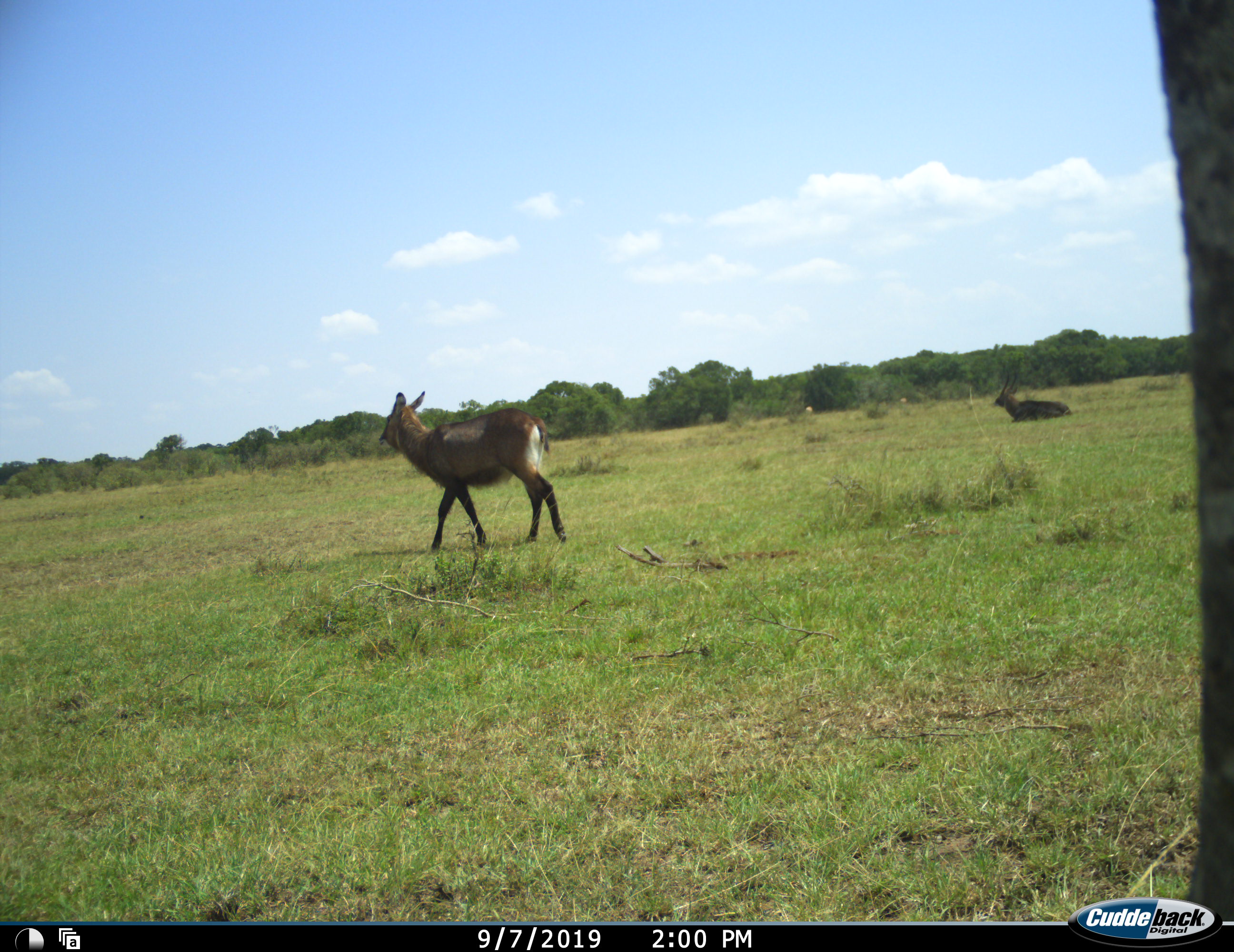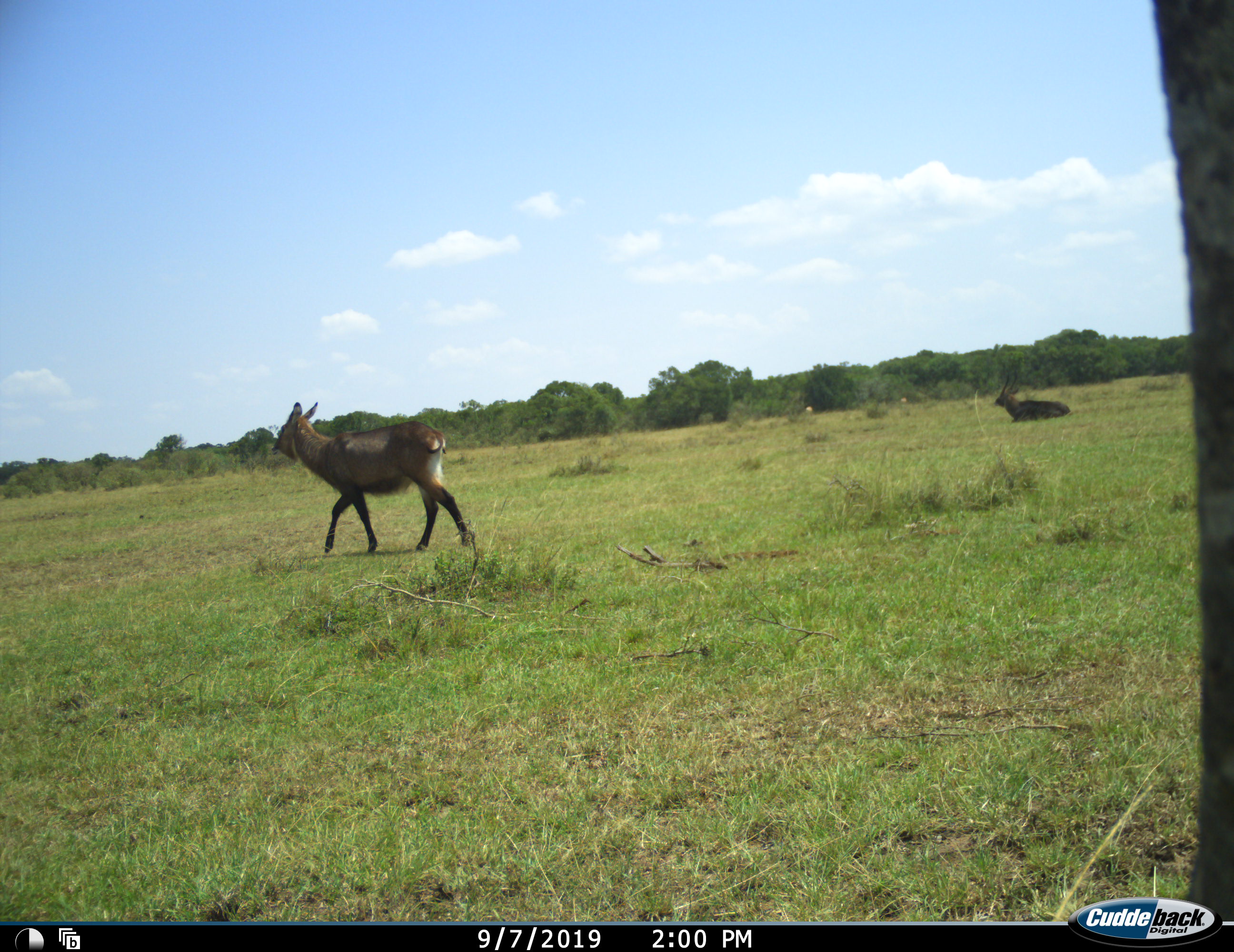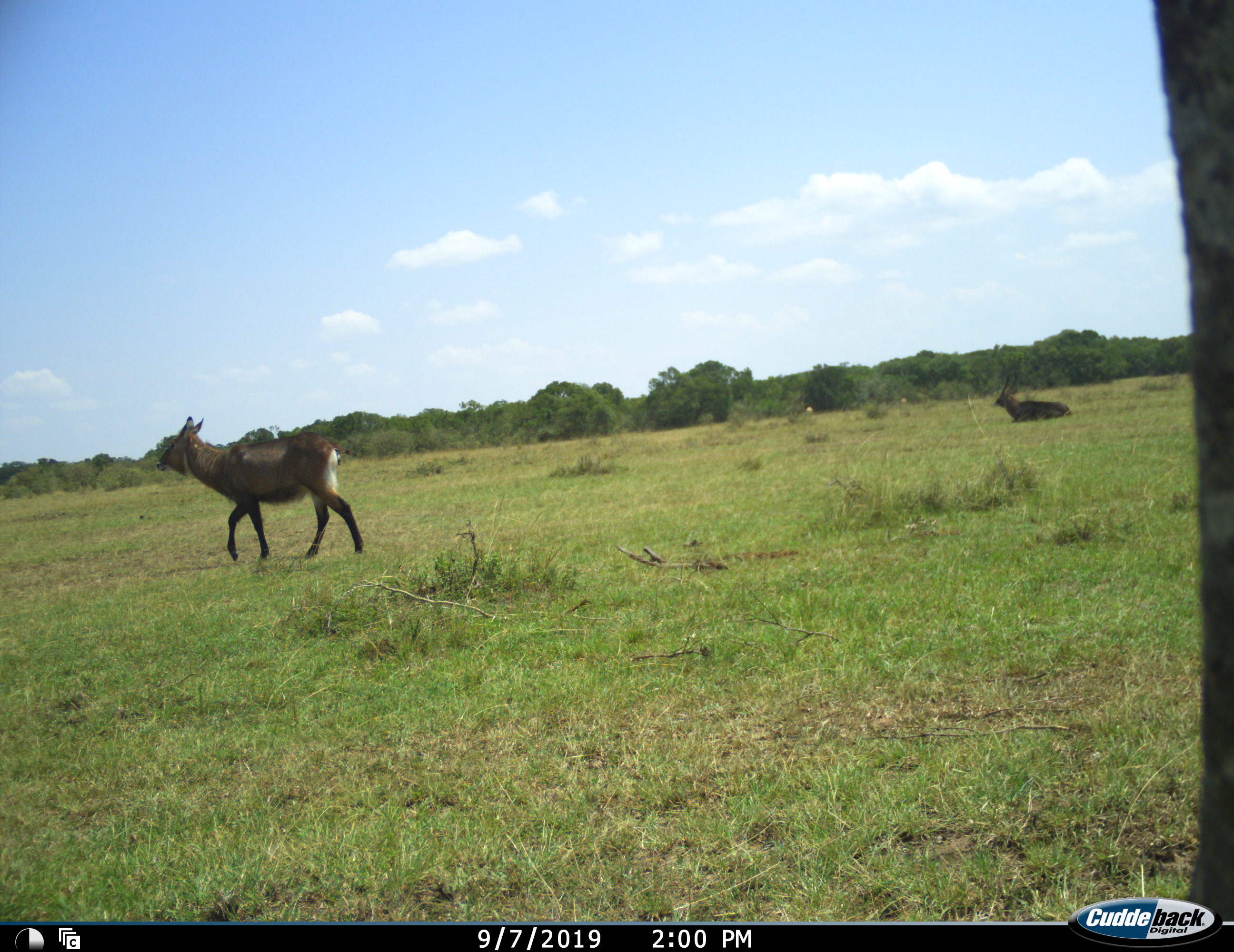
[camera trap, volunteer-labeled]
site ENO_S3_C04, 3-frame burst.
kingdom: Animalia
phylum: Chordata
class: Mammalia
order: Artiodactyla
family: Bovidae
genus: Kobus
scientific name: Kobus ellipsiprymnus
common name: waterbuck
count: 2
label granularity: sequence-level